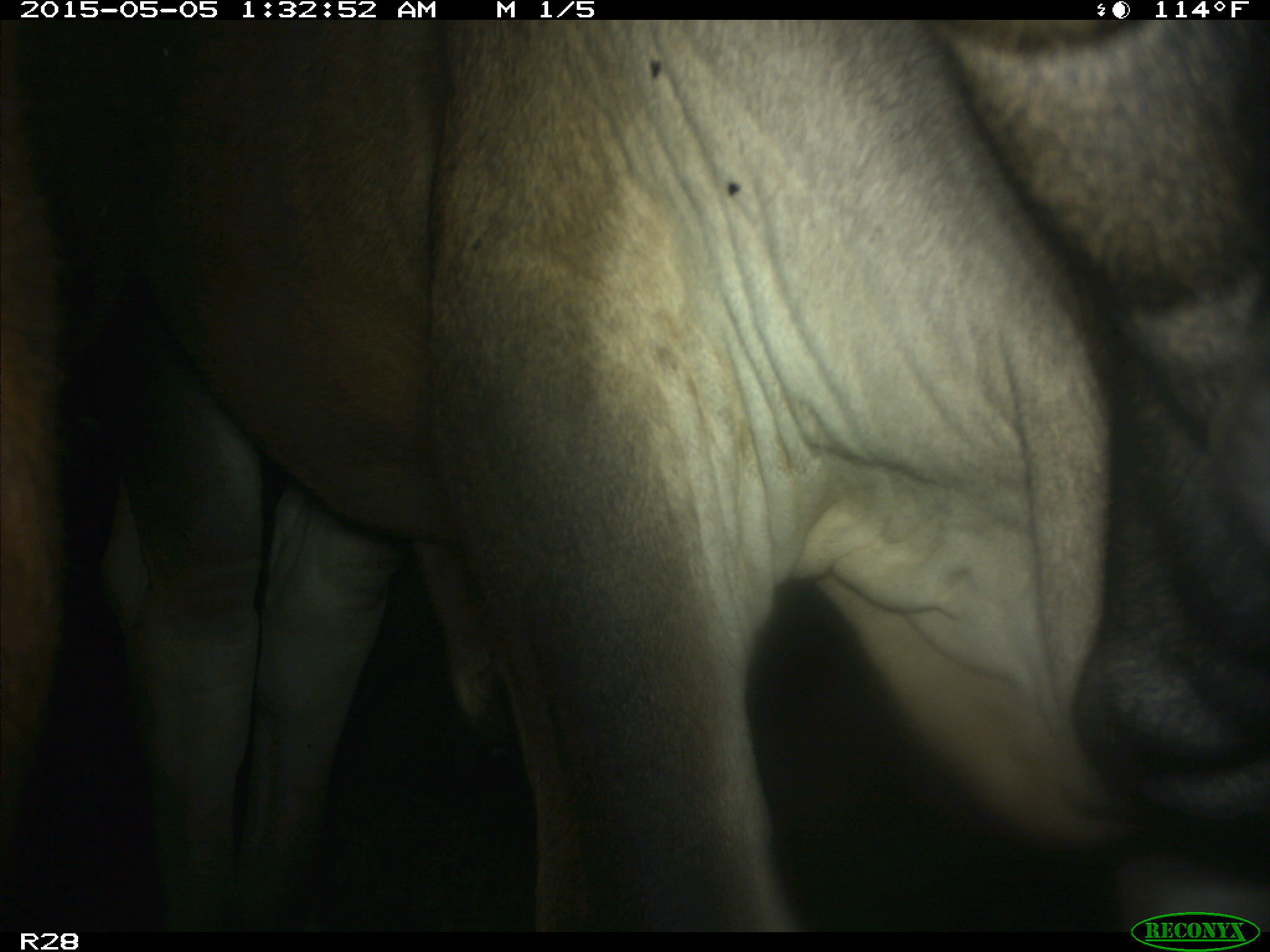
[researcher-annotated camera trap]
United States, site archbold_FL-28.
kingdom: Animalia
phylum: Chordata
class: Mammalia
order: Artiodactyla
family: Bovidae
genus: Bos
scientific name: Bos taurus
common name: domestic cow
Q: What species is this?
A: Bos taurus (domestic cow).